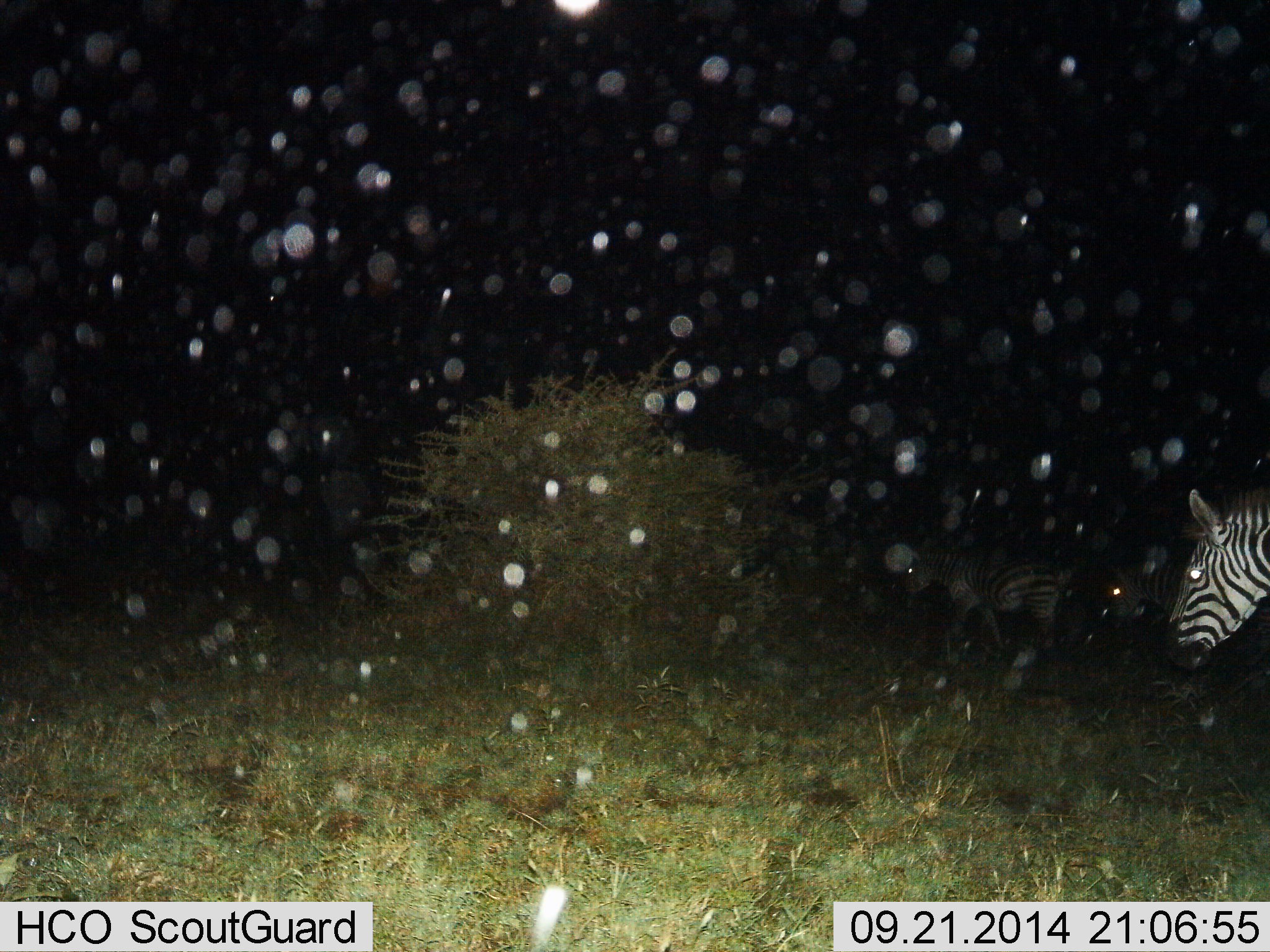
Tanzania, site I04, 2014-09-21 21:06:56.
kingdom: Animalia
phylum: Chordata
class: Mammalia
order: Perissodactyla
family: Equidae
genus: Equus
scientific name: Equus quagga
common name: plains zebra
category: zebra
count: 2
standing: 70%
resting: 0%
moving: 30%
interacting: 0%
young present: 0%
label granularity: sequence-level